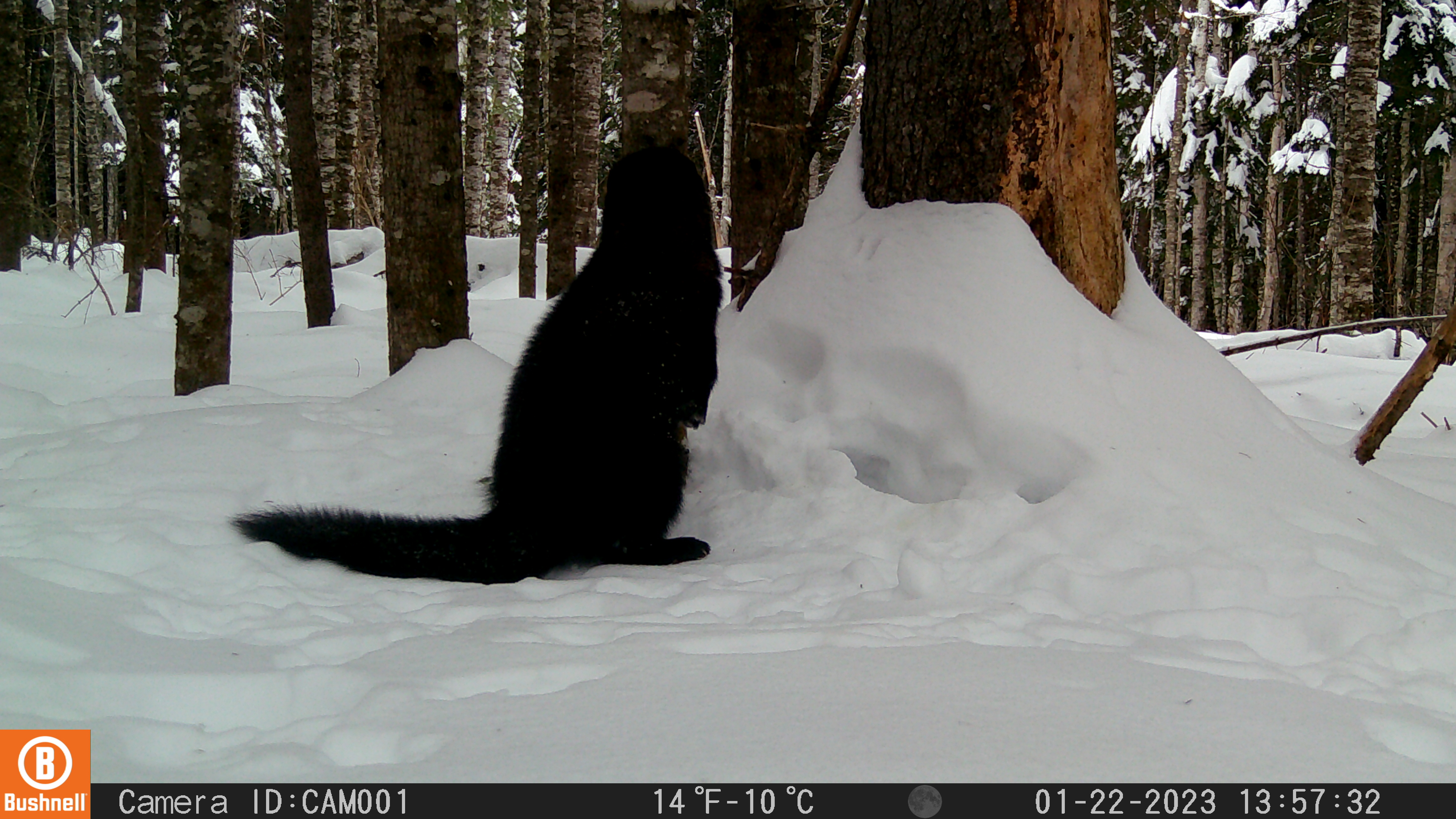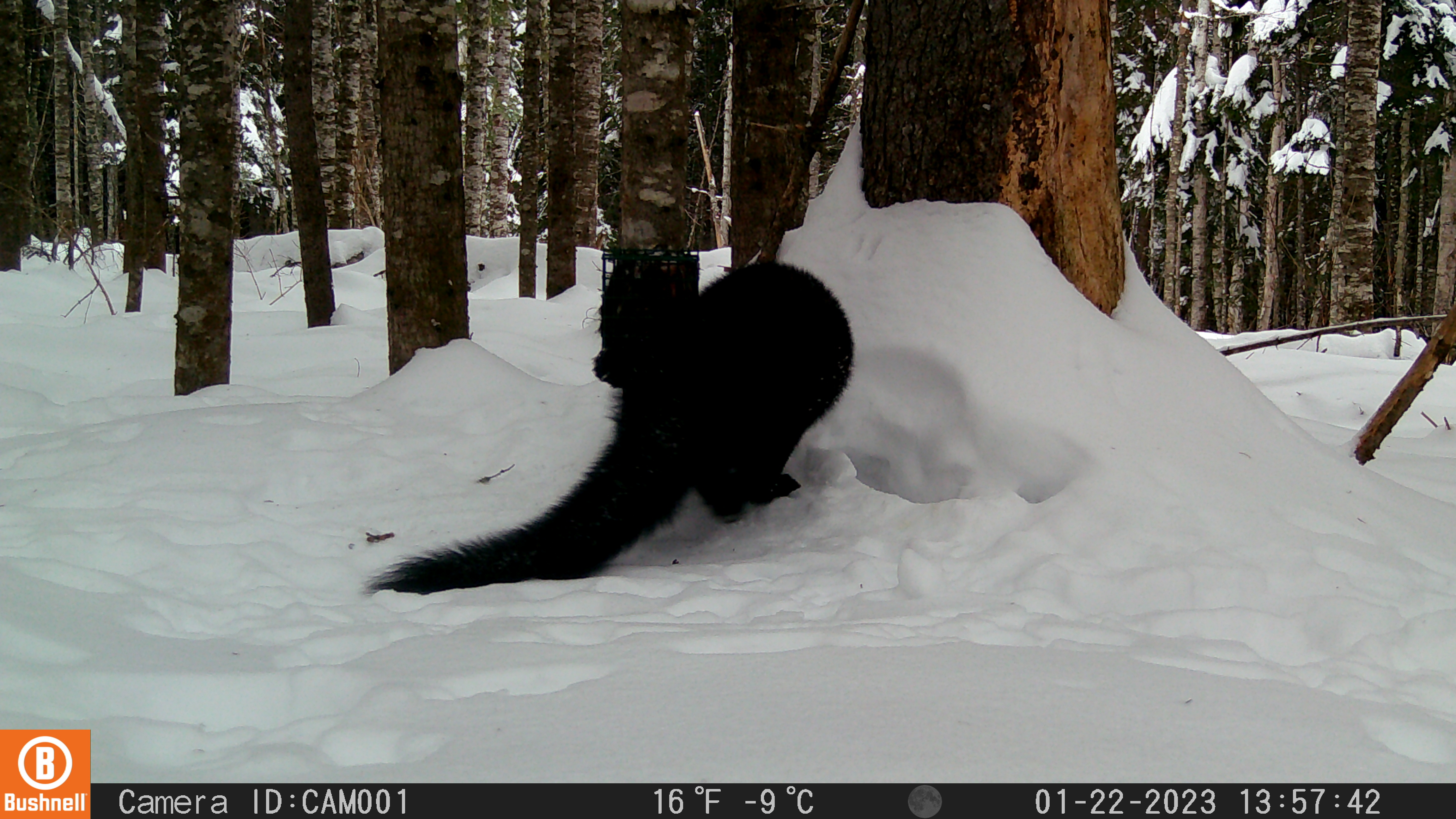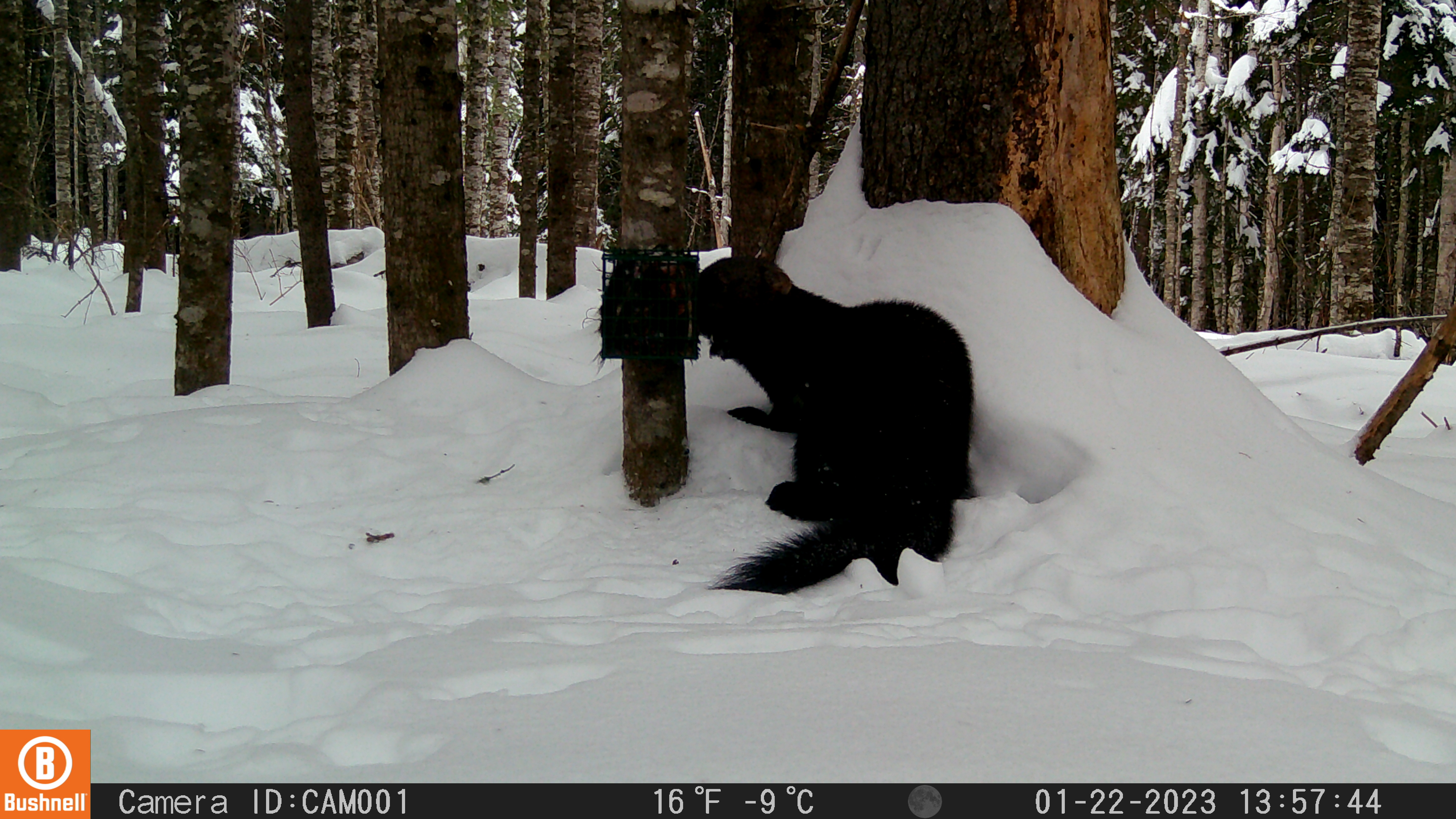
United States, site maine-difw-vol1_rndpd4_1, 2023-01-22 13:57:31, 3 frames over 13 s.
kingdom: Animalia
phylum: Chordata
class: Mammalia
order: Carnivora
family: Mustelidae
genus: Pekania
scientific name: Pekania pennanti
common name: fisher